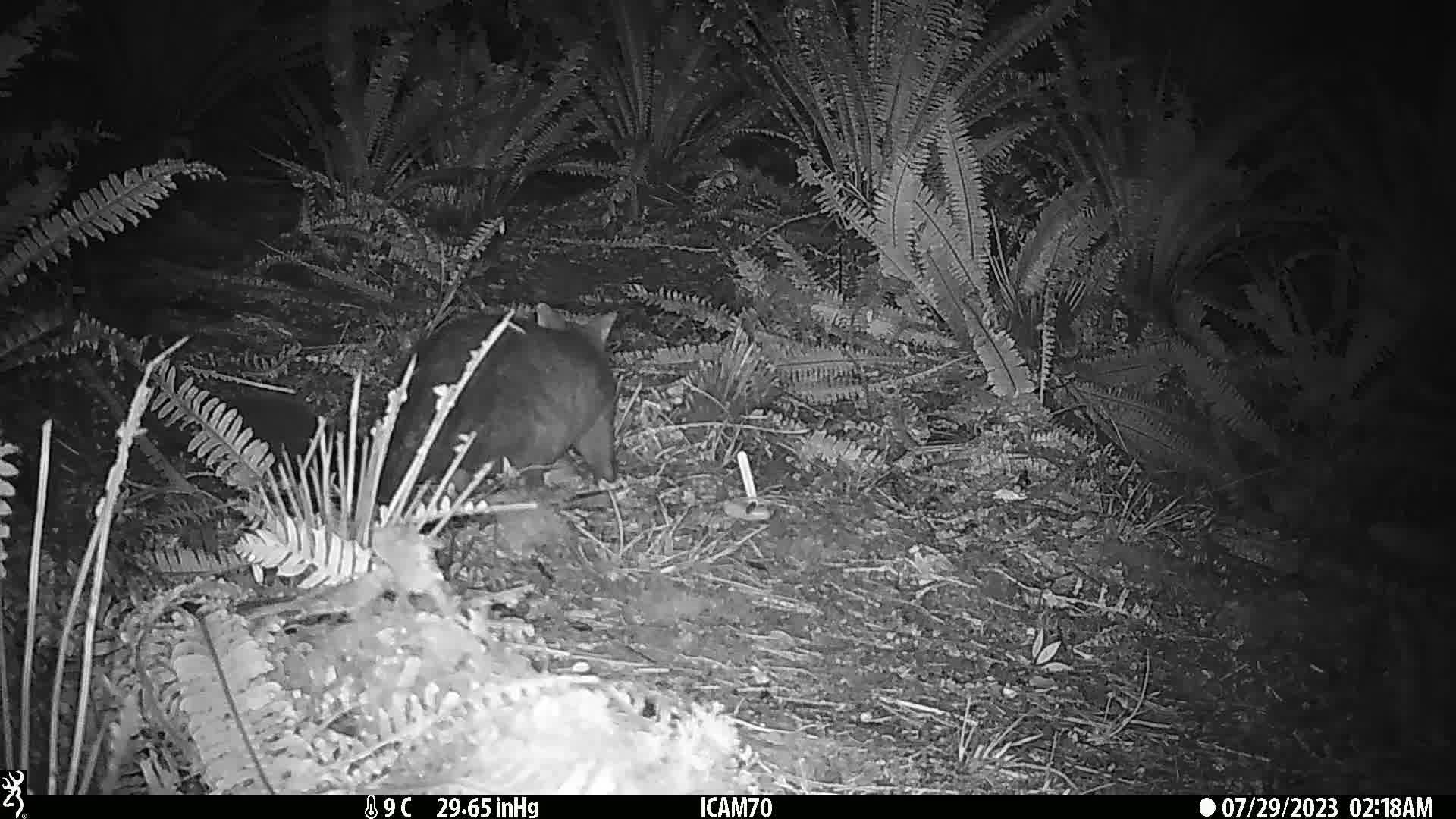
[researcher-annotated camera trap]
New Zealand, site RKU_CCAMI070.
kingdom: Animalia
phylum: Chordata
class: Mammalia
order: Diprotodontia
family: Phalangeridae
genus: Trichosurus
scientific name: Trichosurus vulpecula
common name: common brushtail possum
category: possum